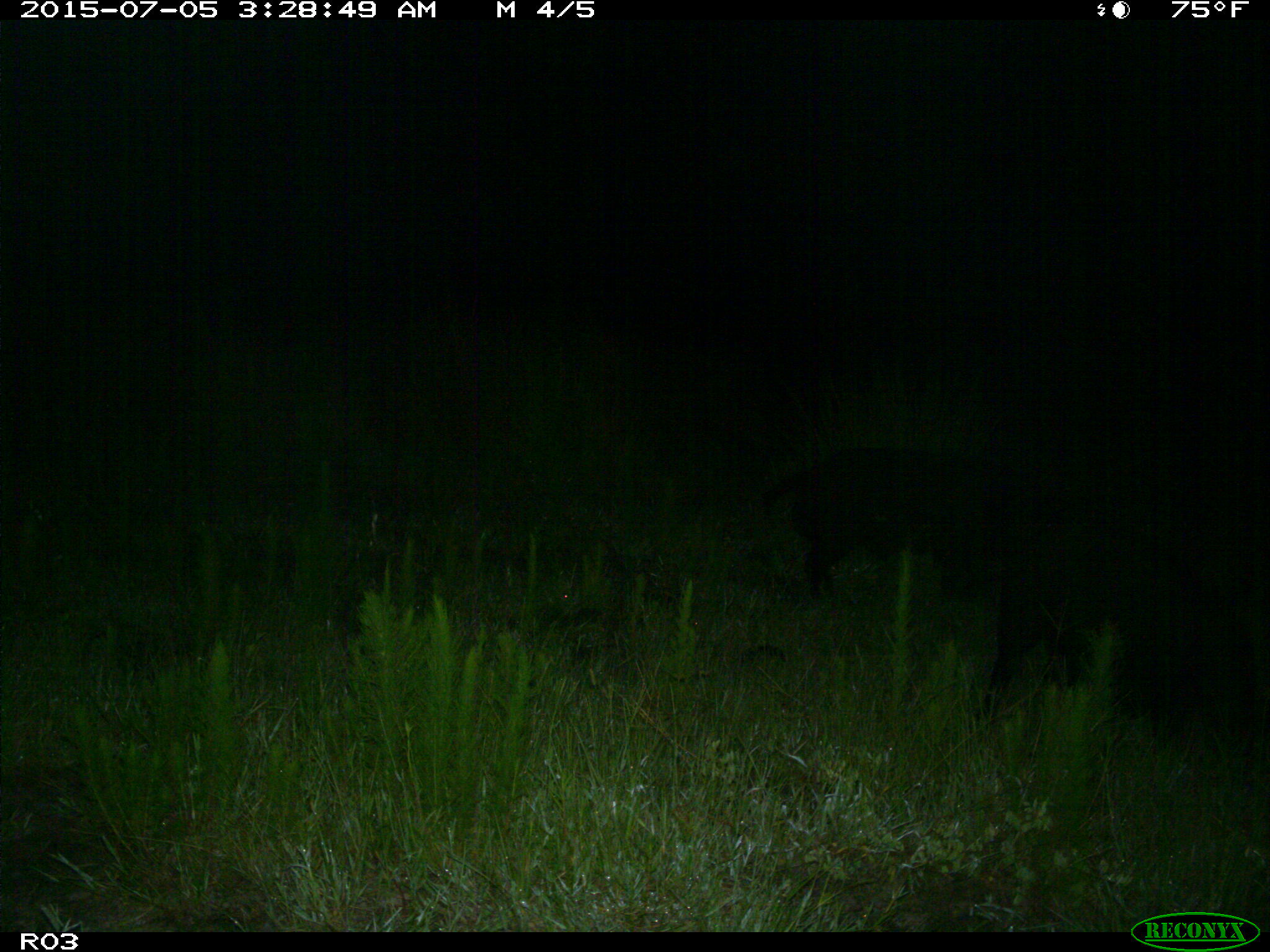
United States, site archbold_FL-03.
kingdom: Animalia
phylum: Chordata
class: Mammalia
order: Artiodactyla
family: Suidae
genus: Sus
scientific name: Sus scrofa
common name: wild boar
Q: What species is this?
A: Sus scrofa (wild boar).